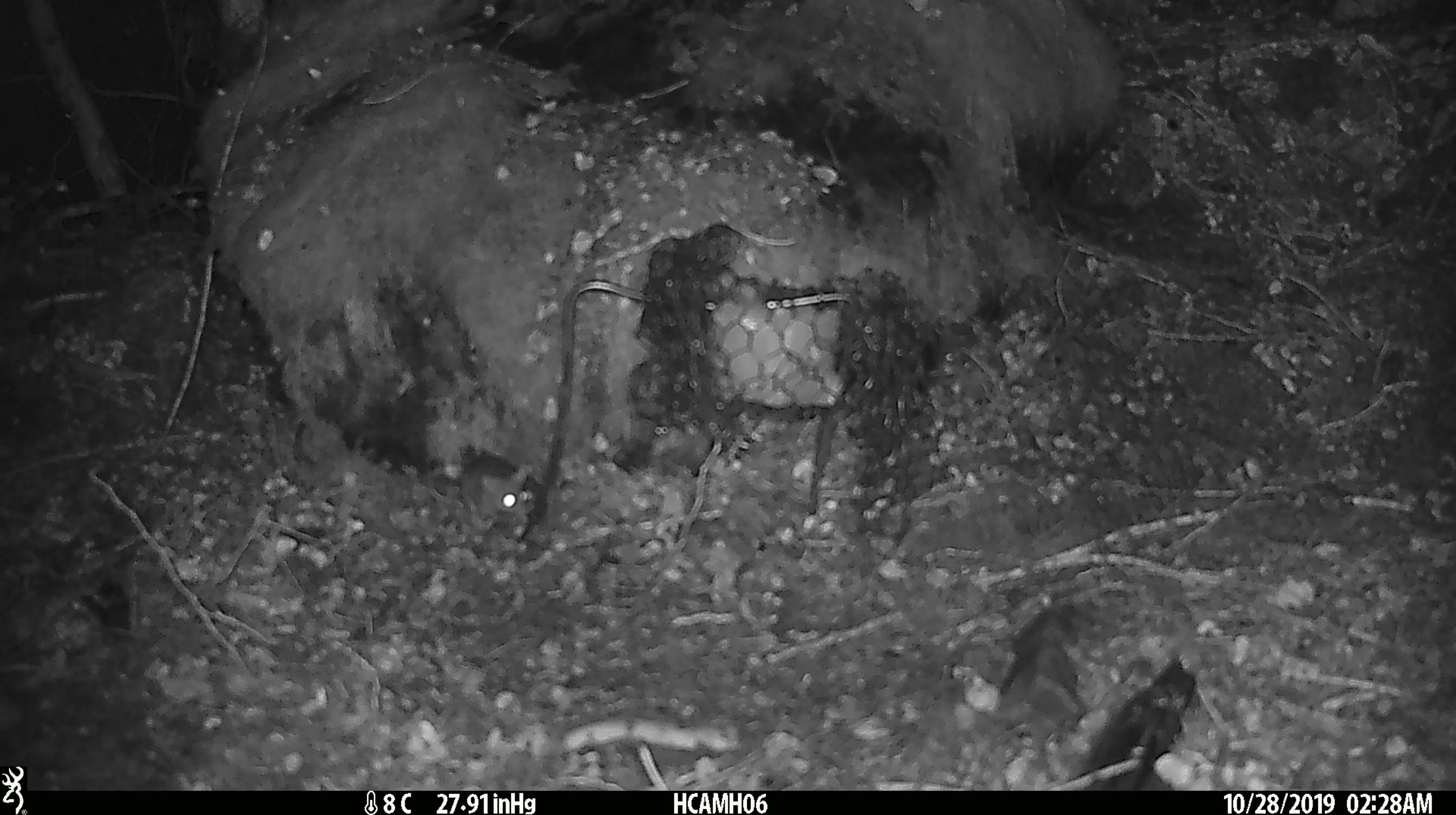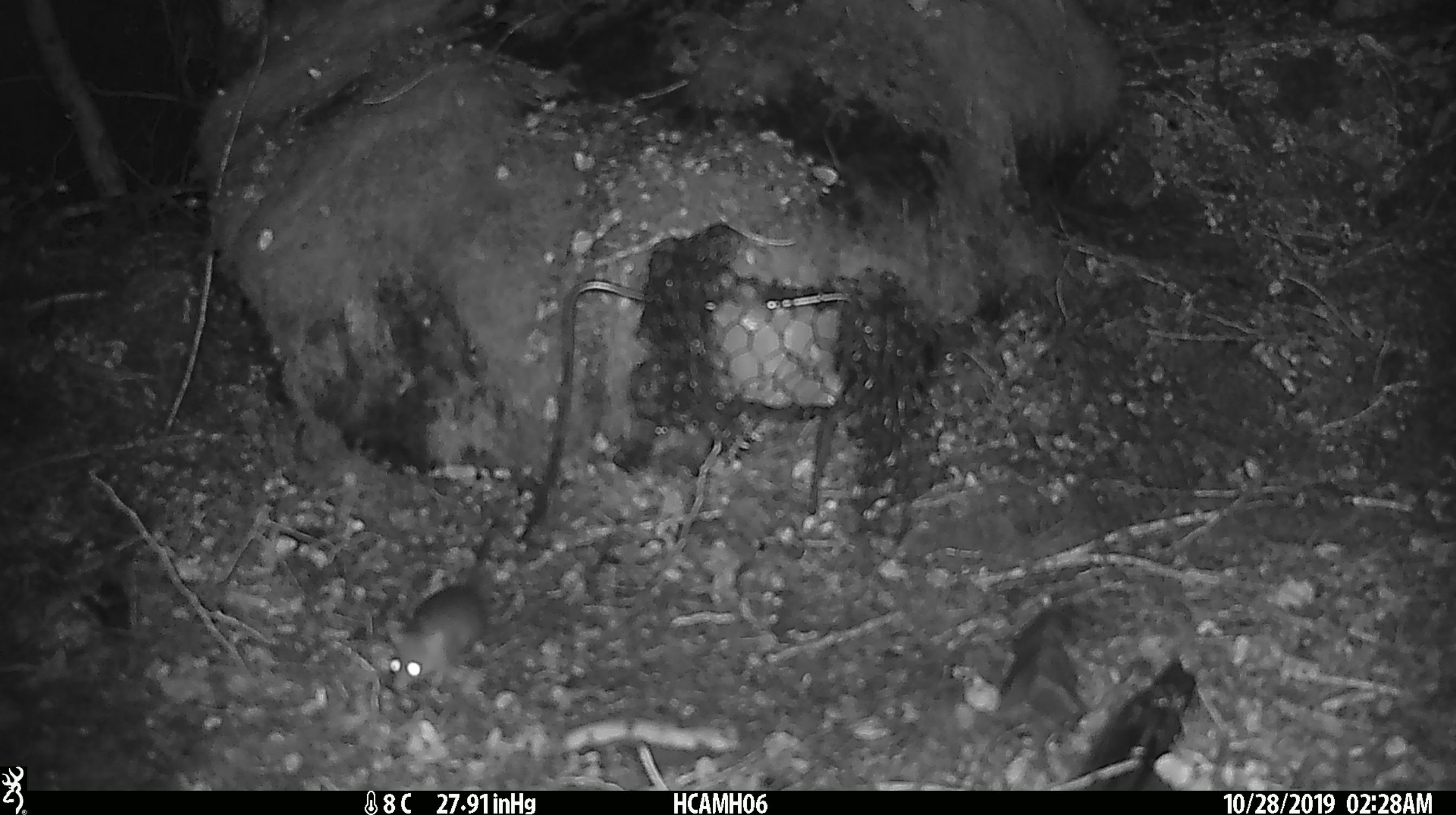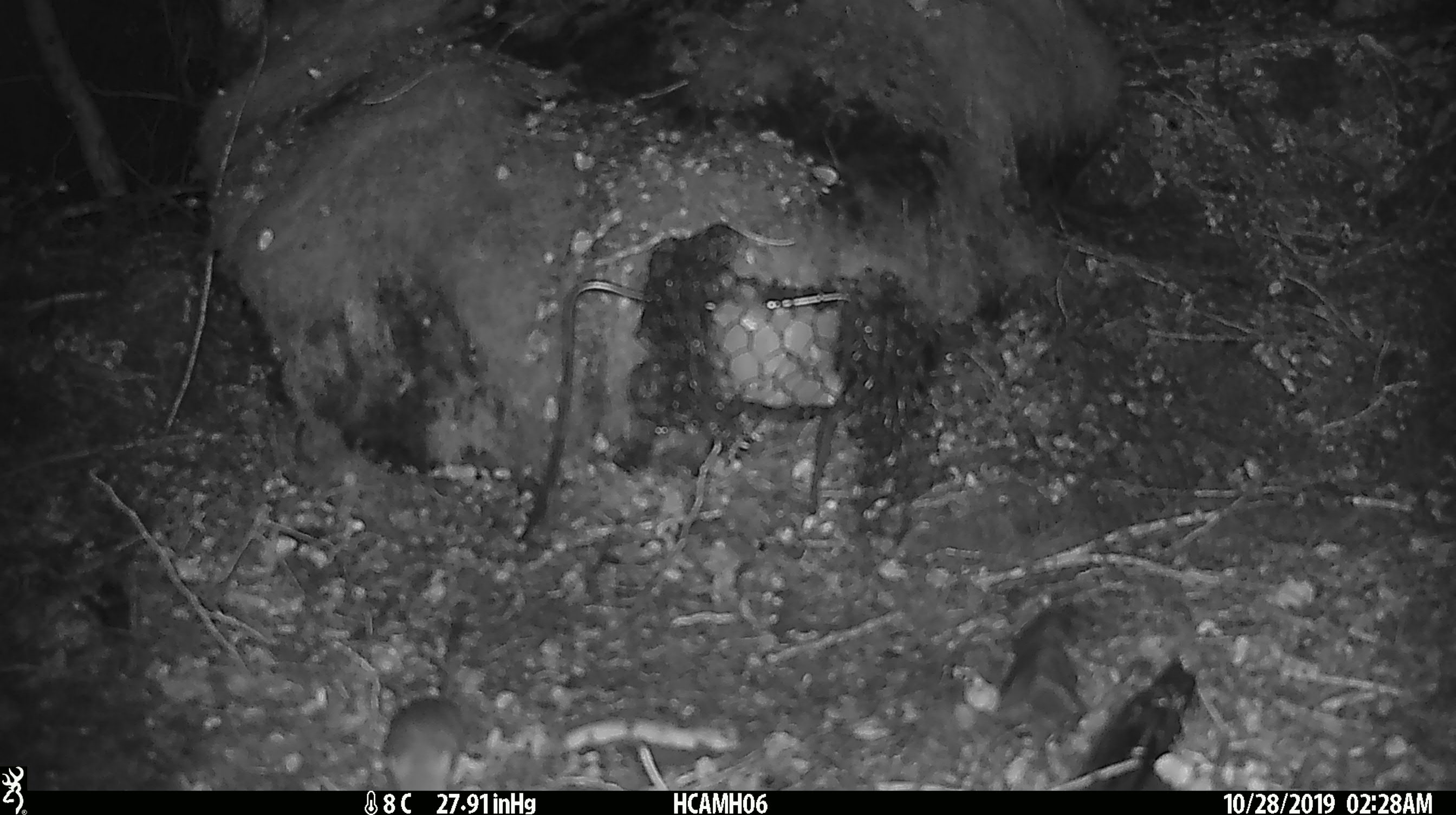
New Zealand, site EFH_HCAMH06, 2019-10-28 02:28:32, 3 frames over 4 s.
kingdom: Animalia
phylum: Chordata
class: Mammalia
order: Rodentia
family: Muridae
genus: Mus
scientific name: Mus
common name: mouse